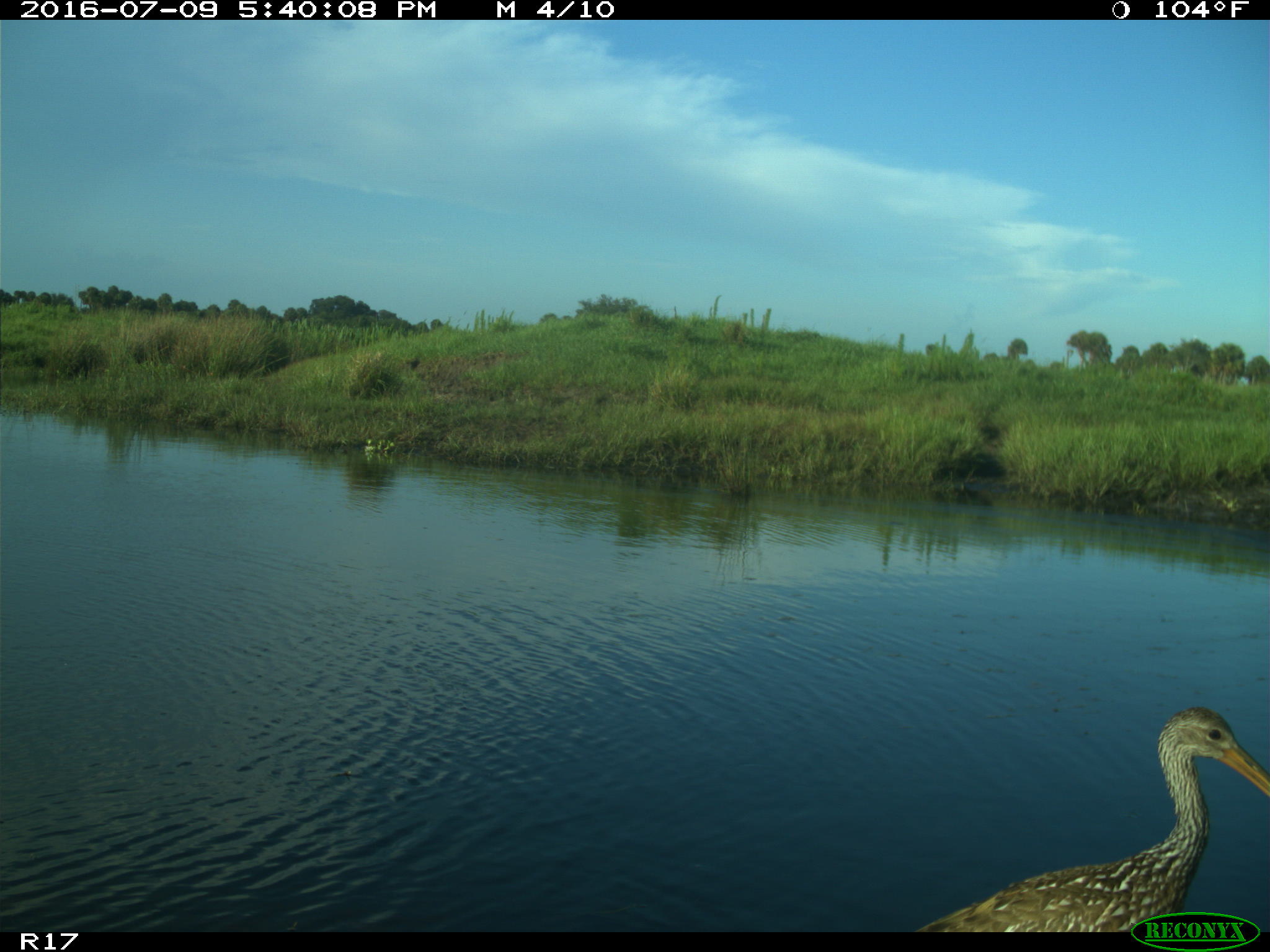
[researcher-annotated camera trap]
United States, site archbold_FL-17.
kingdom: Animalia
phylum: Chordata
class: Aves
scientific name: Aves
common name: birds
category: unidentified bird